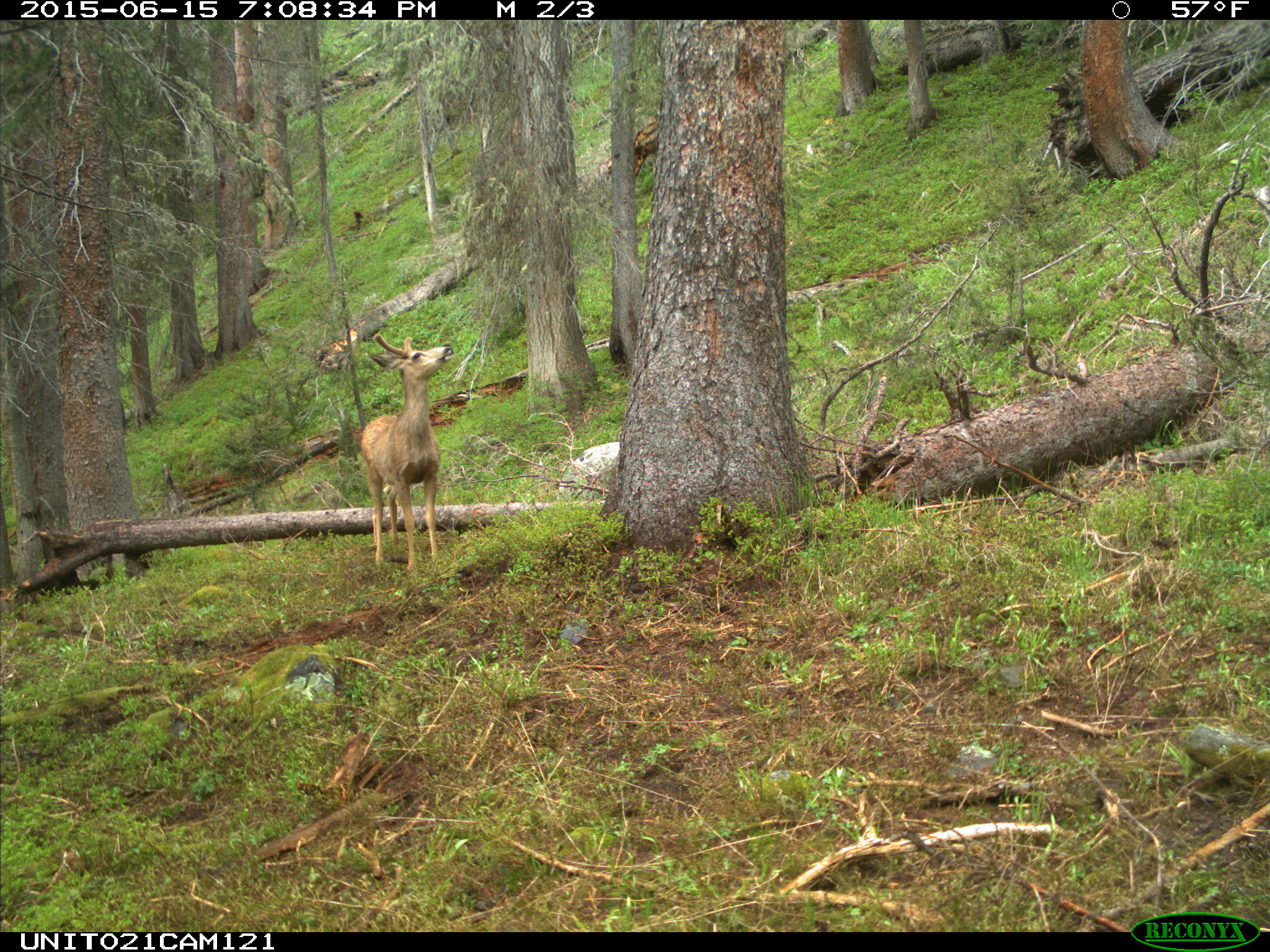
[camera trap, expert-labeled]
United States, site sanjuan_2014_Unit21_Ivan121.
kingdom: Animalia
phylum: Chordata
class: Mammalia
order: Artiodactyla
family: Cervidae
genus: Odocoileus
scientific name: Odocoileus hemionus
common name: mule deer